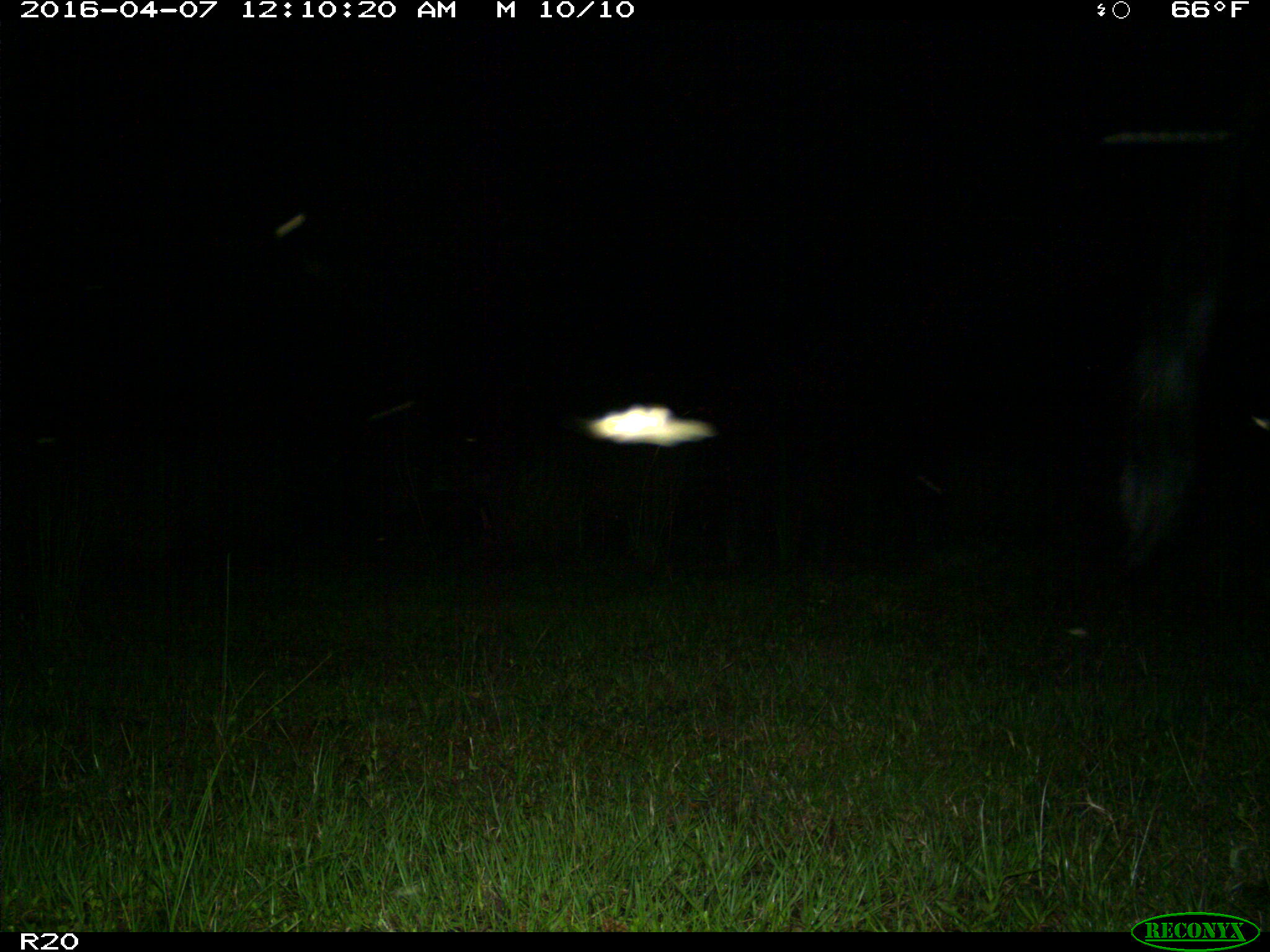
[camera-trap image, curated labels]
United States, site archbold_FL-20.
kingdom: Animalia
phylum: Chordata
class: Mammalia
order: Artiodactyla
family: Bovidae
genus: Bos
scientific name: Bos taurus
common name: domestic cow